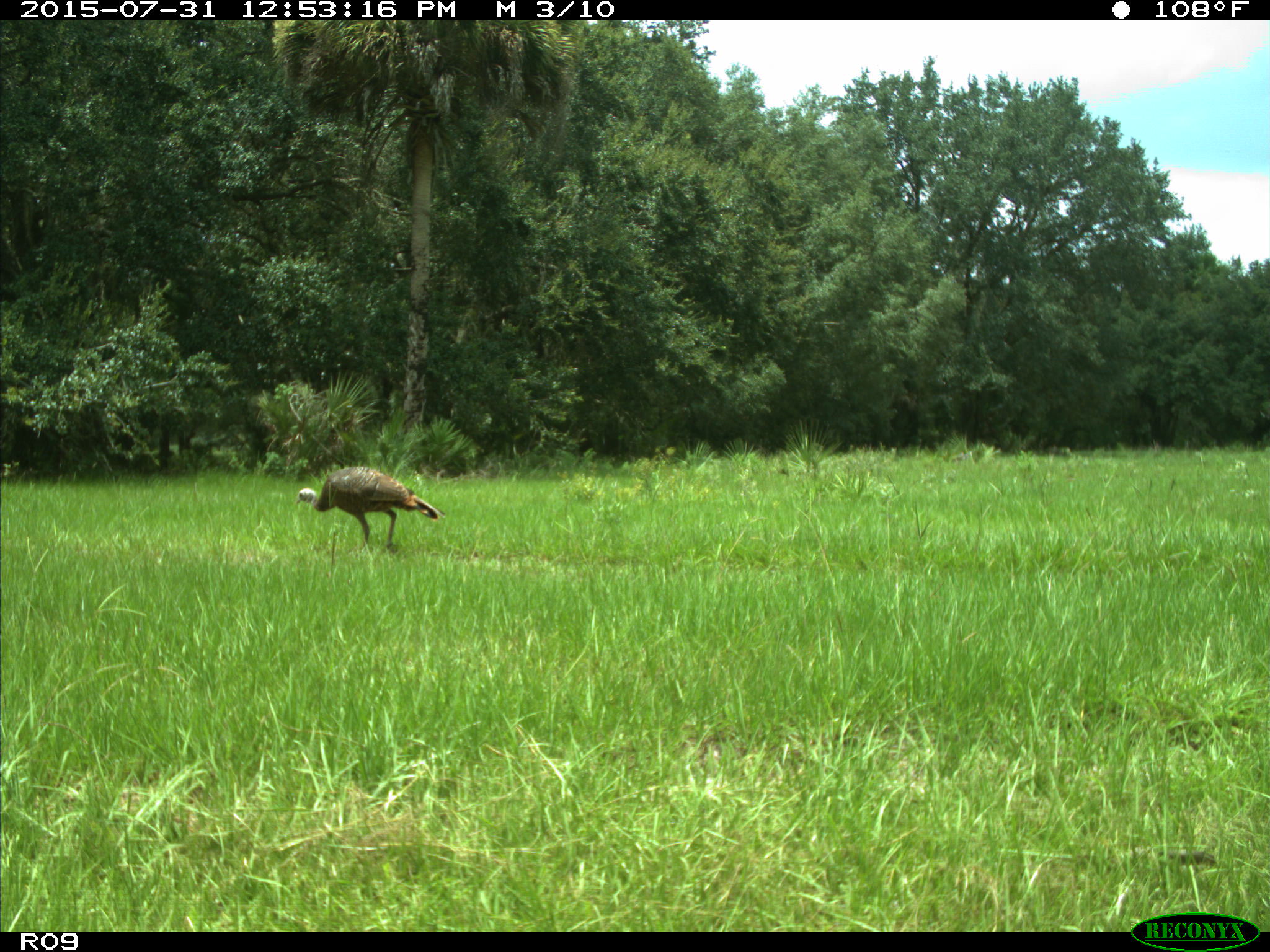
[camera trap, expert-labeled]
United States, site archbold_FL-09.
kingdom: Animalia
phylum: Chordata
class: Aves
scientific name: Aves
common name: birds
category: unidentified bird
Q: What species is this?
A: Unidentified bird (birds) (Aves).